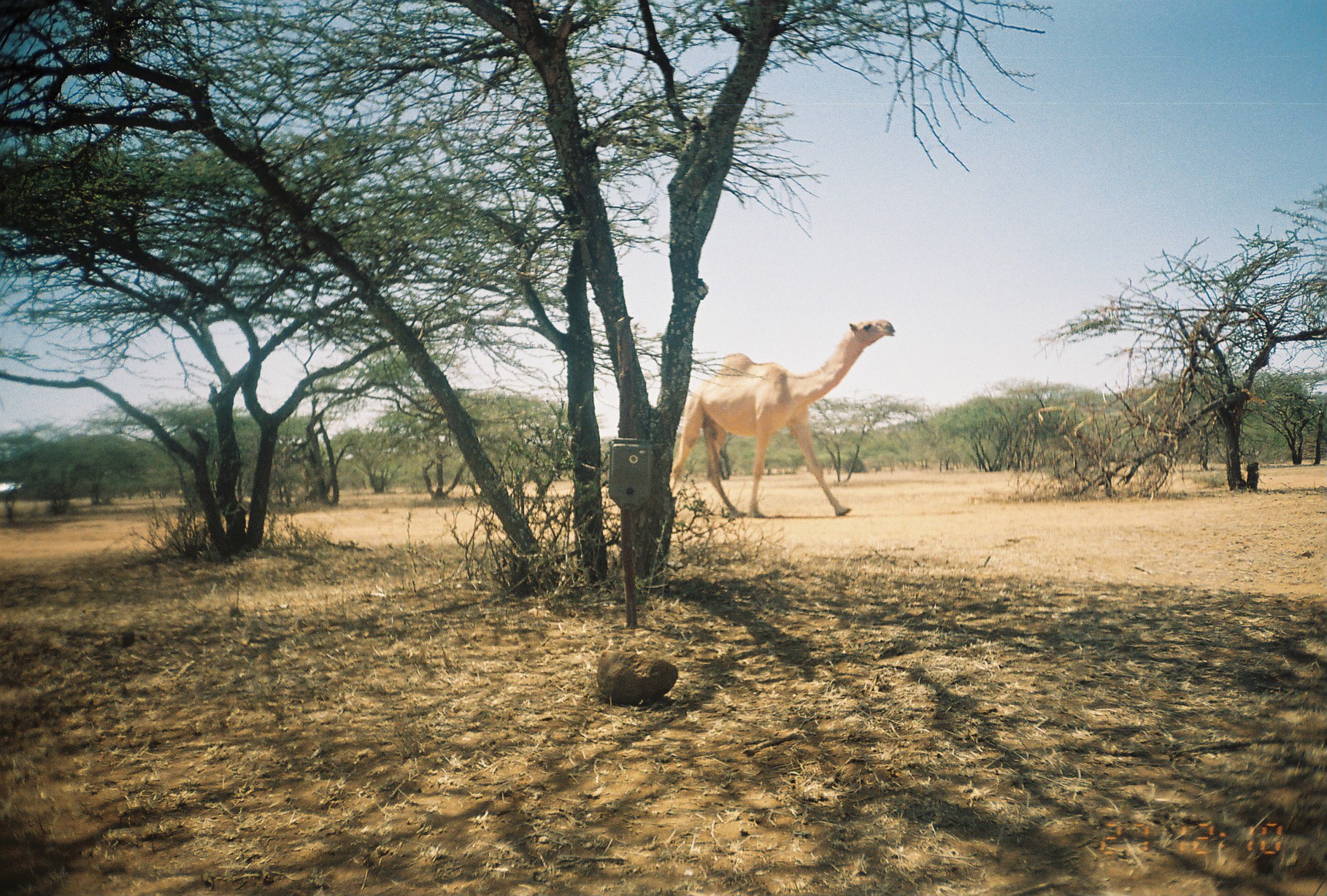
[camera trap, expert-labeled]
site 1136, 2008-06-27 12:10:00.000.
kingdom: Animalia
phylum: Chordata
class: Mammalia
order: Artiodactyla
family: Camelidae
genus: Camelus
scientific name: Camelus dromedarius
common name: dromedary camel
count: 1